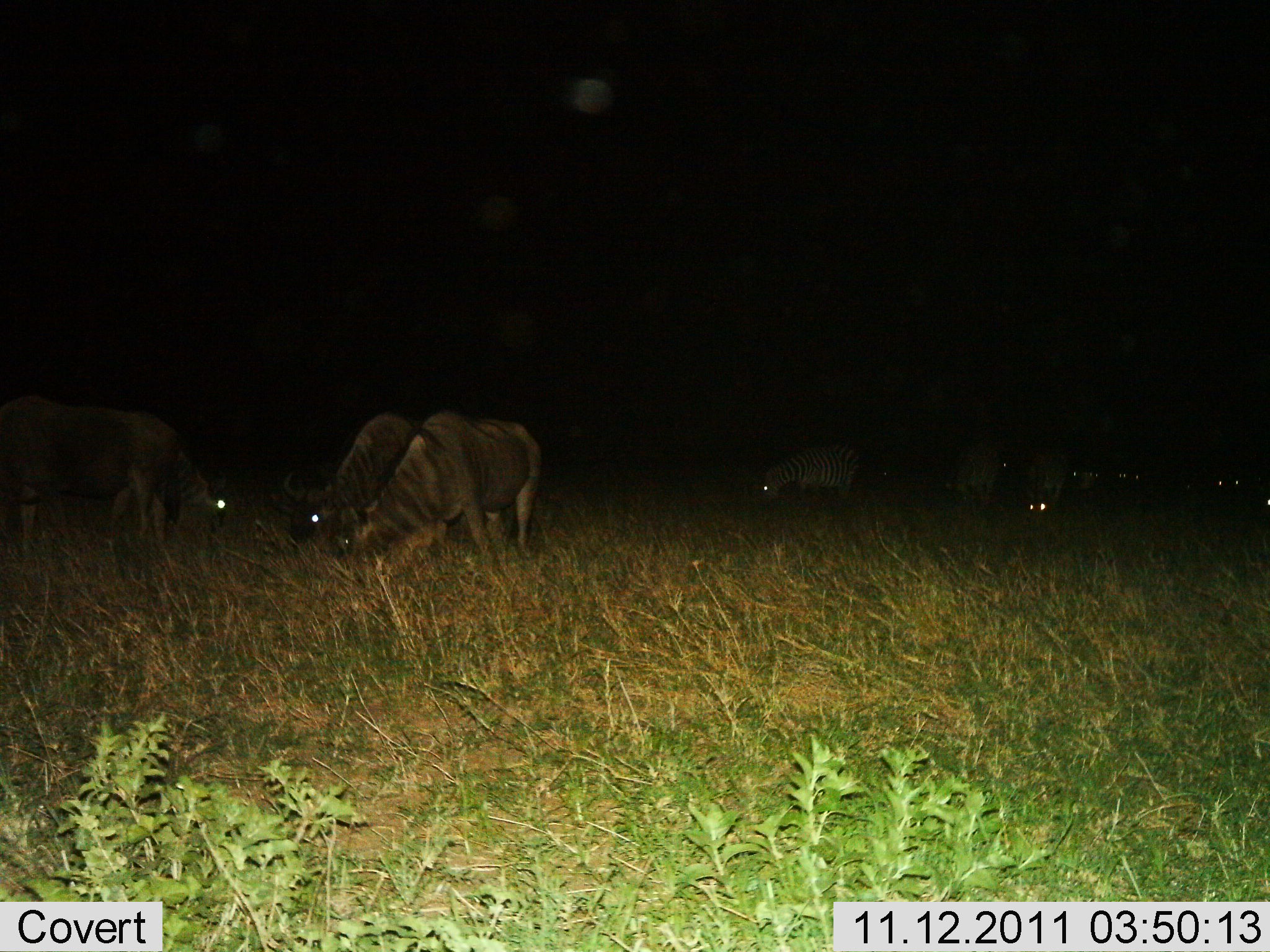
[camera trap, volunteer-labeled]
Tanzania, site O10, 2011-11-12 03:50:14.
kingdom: Animalia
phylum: Chordata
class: Mammalia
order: Artiodactyla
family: Bovidae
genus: Connochaetes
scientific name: Connochaetes taurinus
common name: blue wildebeest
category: wildebeest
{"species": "wildebeest (blue wildebeest) (Connochaetes taurinus)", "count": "3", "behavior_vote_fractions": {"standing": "24%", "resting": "0%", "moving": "0%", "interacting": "0%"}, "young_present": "0%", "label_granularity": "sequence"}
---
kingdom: Animalia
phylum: Chordata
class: Mammalia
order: Perissodactyla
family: Equidae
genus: Equus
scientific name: Equus quagga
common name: plains zebra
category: zebra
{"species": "zebra (plains zebra) (Equus quagga)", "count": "3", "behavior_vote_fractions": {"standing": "38%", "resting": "0%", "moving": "0%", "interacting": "8%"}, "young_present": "0%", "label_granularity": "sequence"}